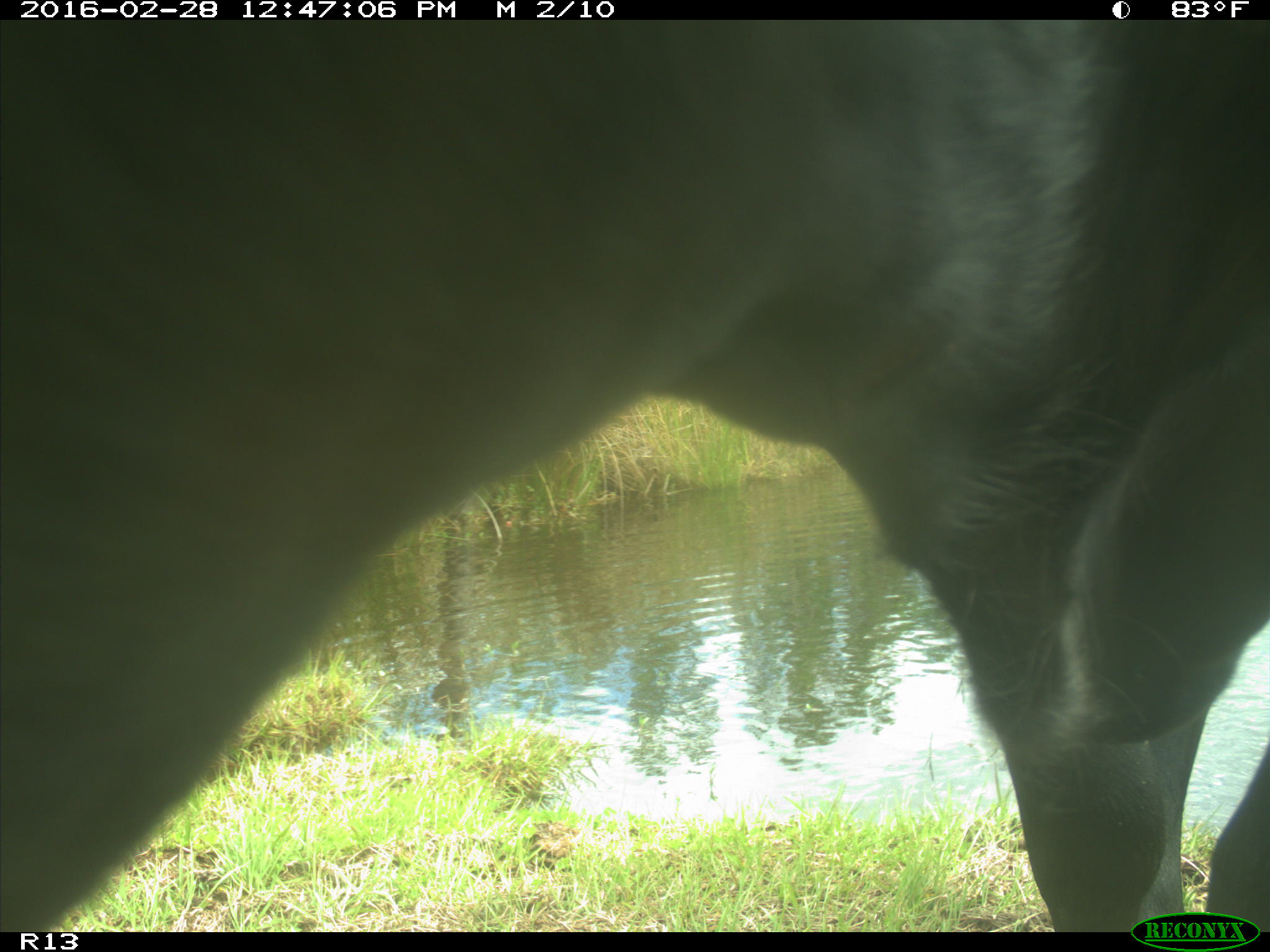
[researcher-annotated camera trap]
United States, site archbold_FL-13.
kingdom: Animalia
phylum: Chordata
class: Mammalia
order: Artiodactyla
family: Bovidae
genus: Bos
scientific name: Bos taurus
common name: domestic cow